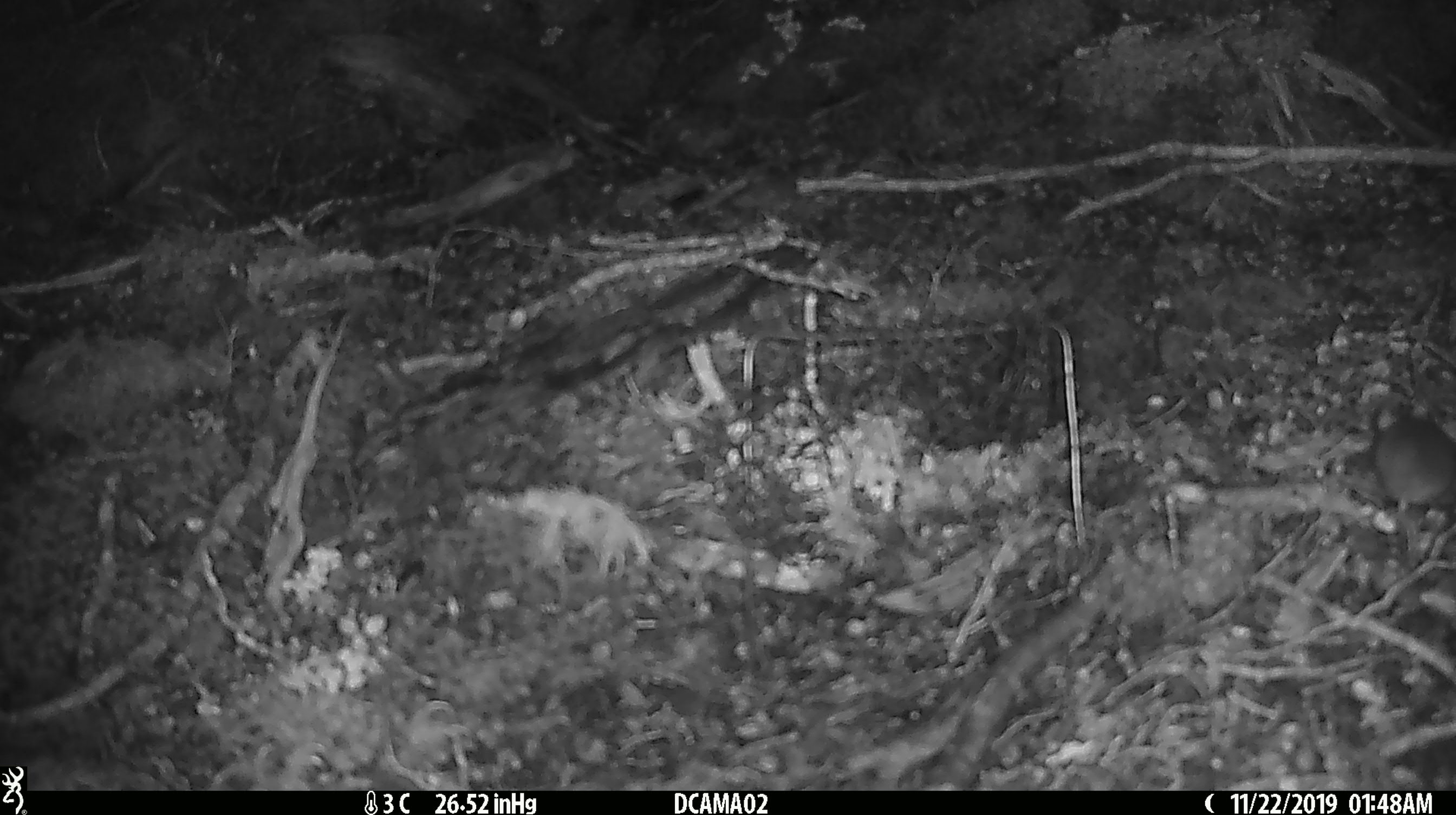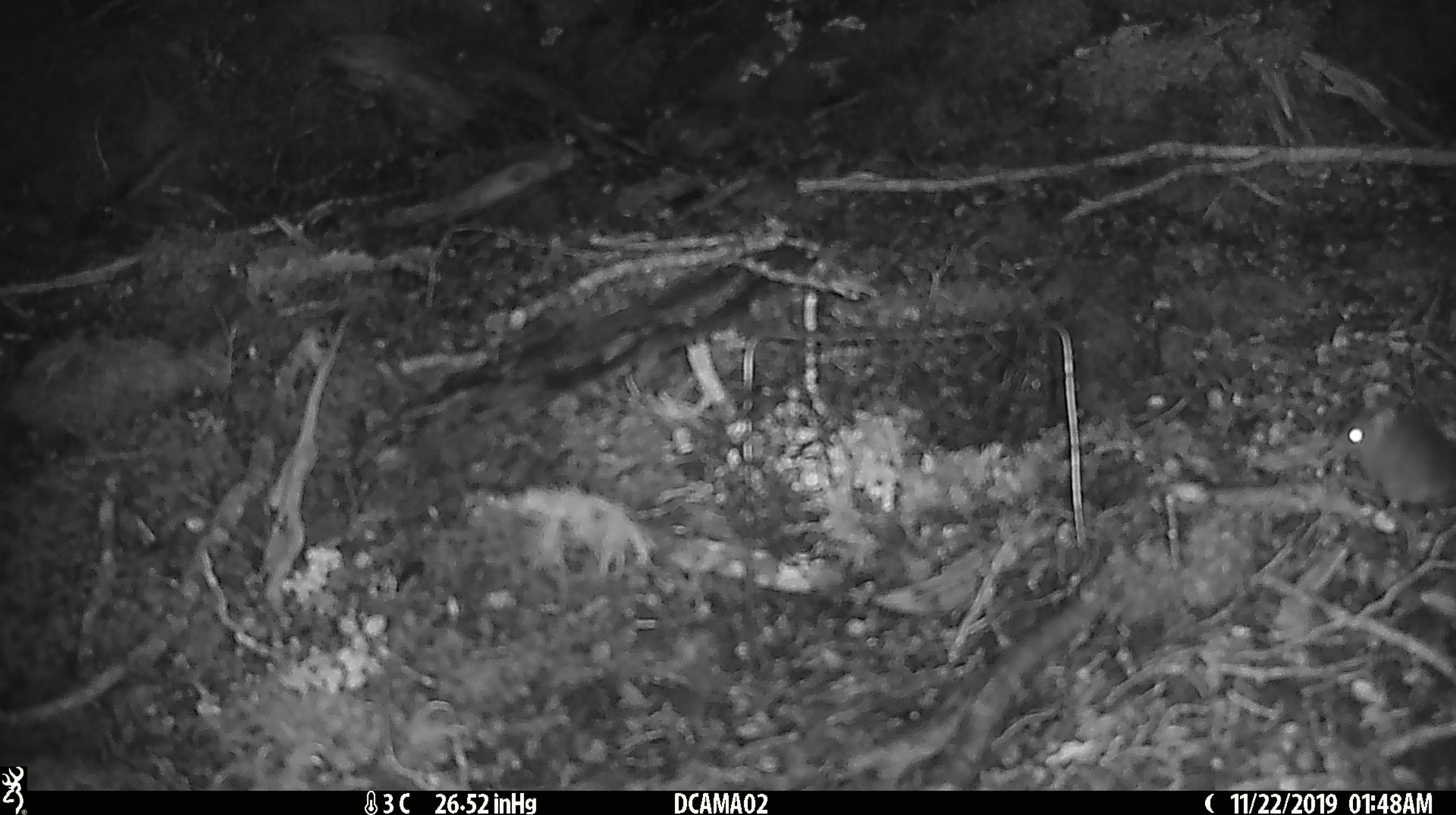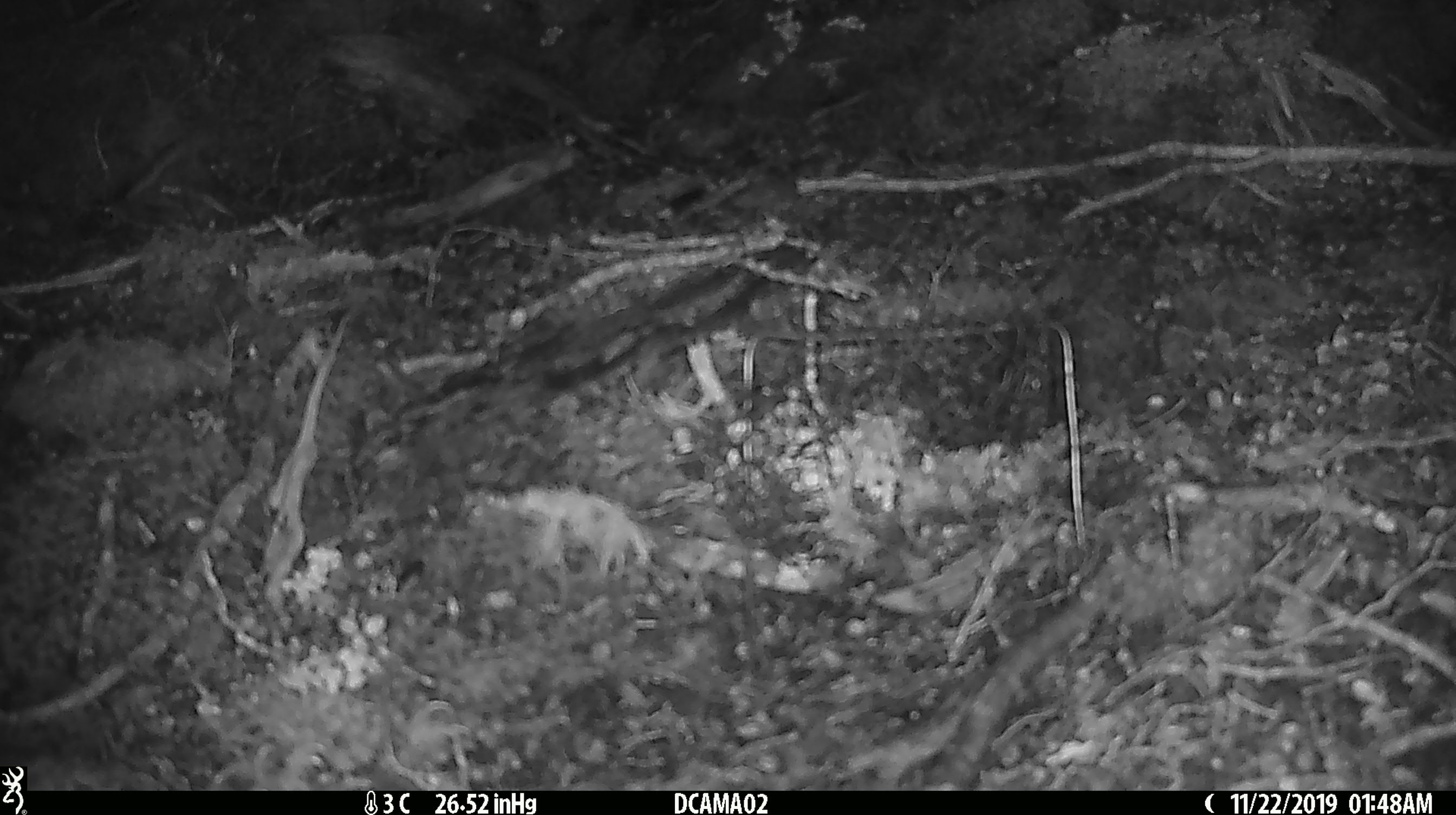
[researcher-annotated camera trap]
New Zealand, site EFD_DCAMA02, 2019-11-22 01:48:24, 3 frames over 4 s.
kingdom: Animalia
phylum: Chordata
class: Mammalia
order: Rodentia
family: Muridae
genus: Mus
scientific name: Mus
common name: mouse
Mouse (Mus).